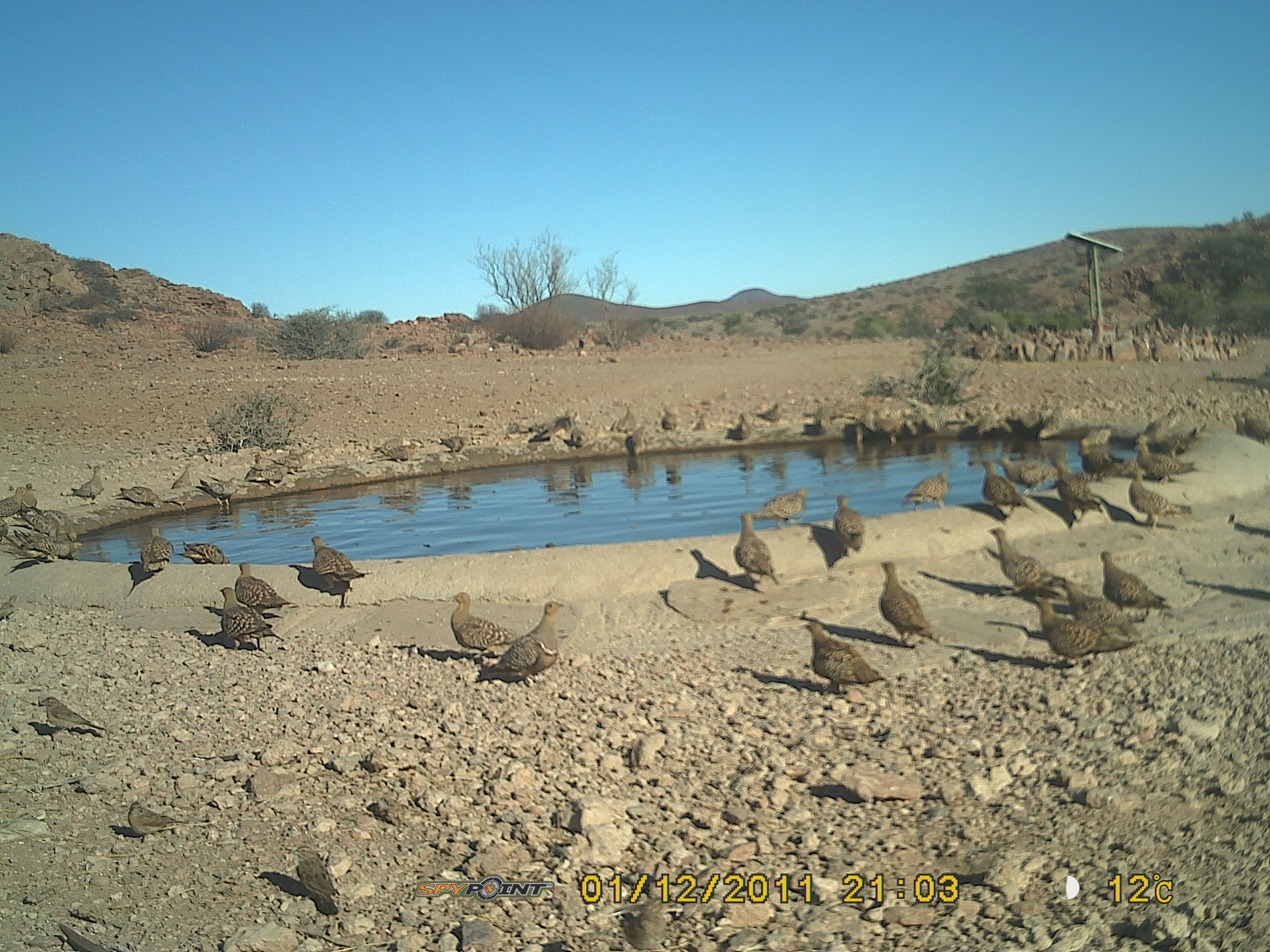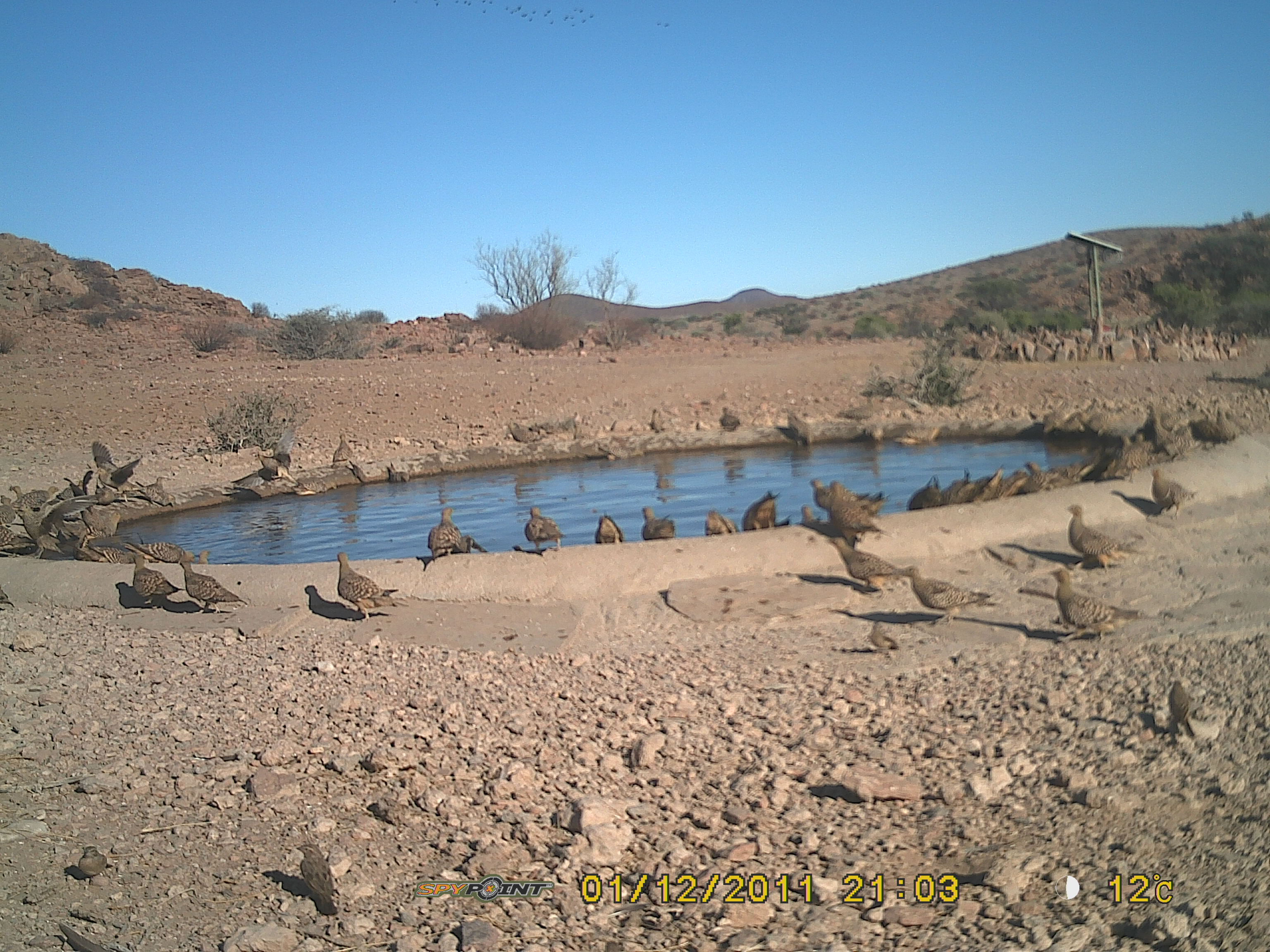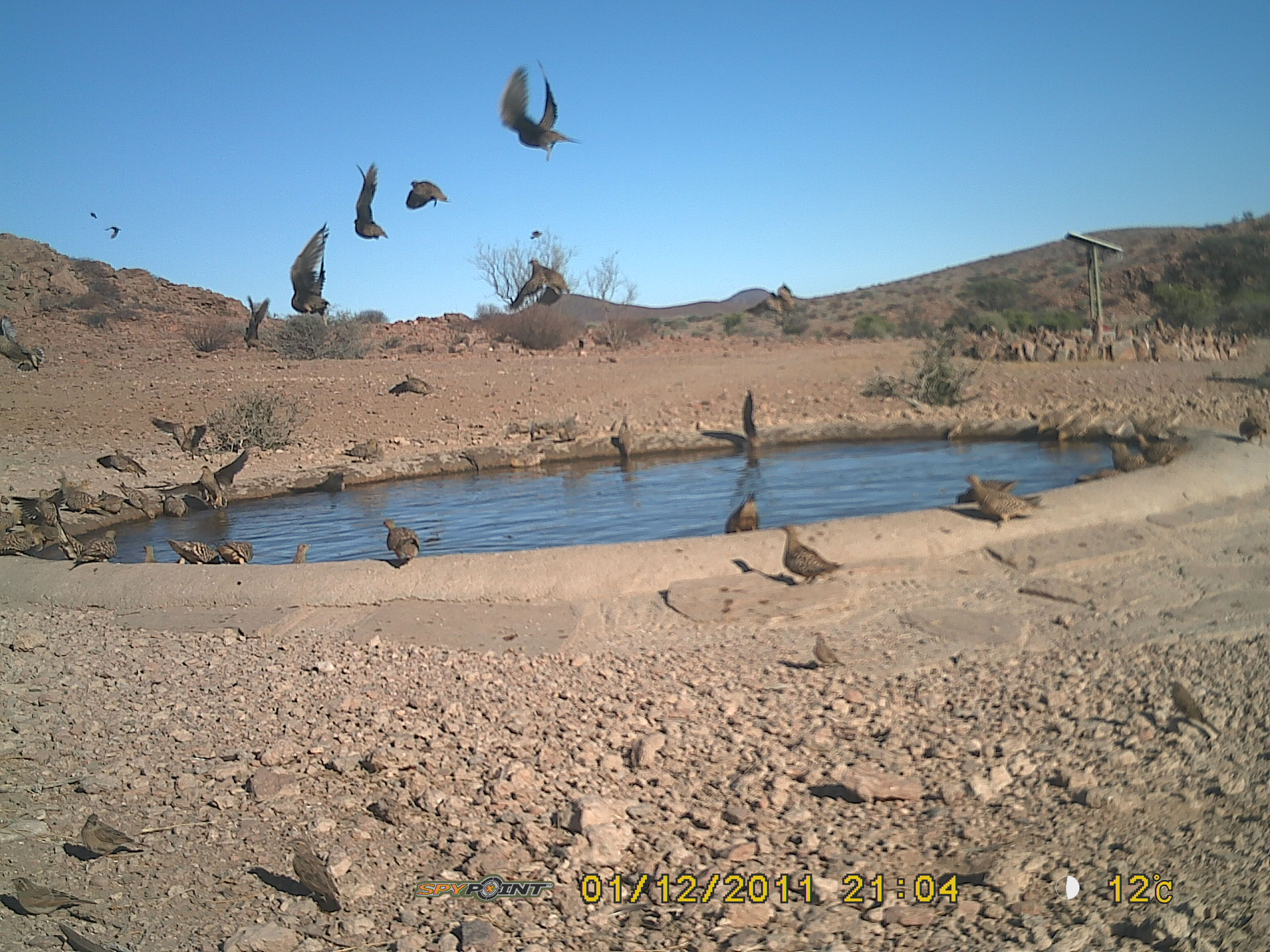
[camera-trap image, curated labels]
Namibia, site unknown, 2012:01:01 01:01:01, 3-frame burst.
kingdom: Animalia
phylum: Chordata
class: Aves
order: Pterocliformes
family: Pteroclidae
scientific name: Pteroclidae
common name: sandgrouse